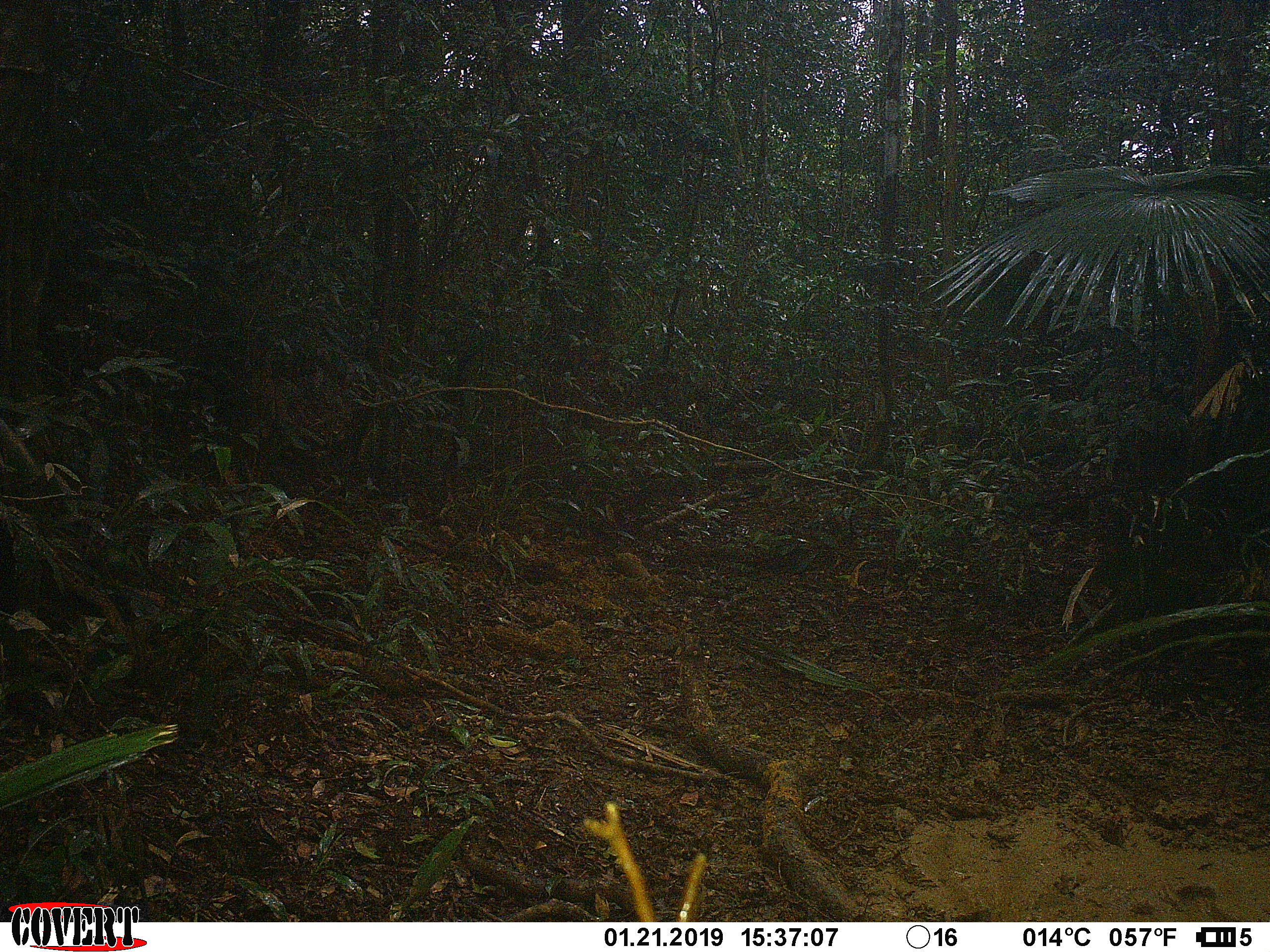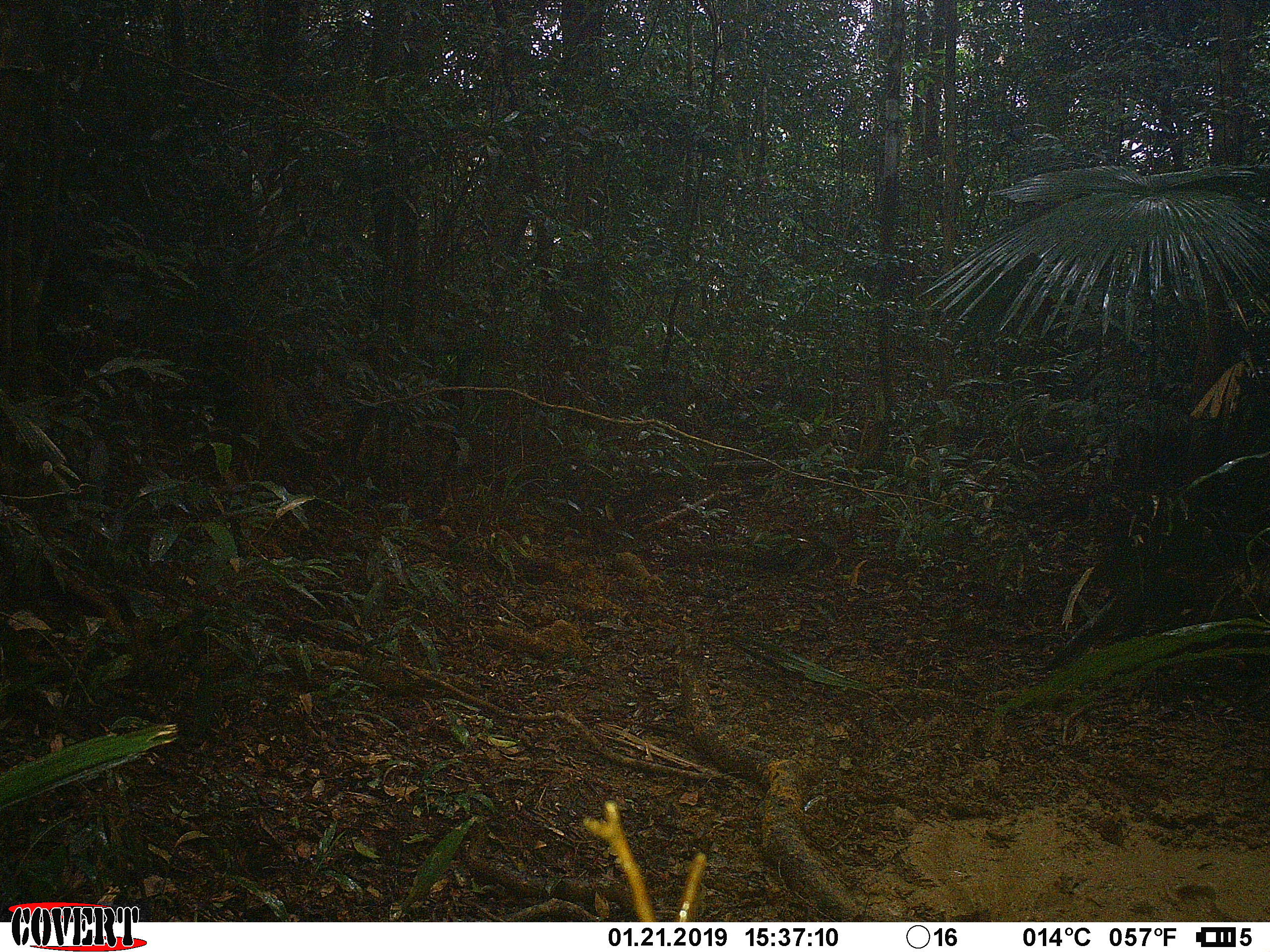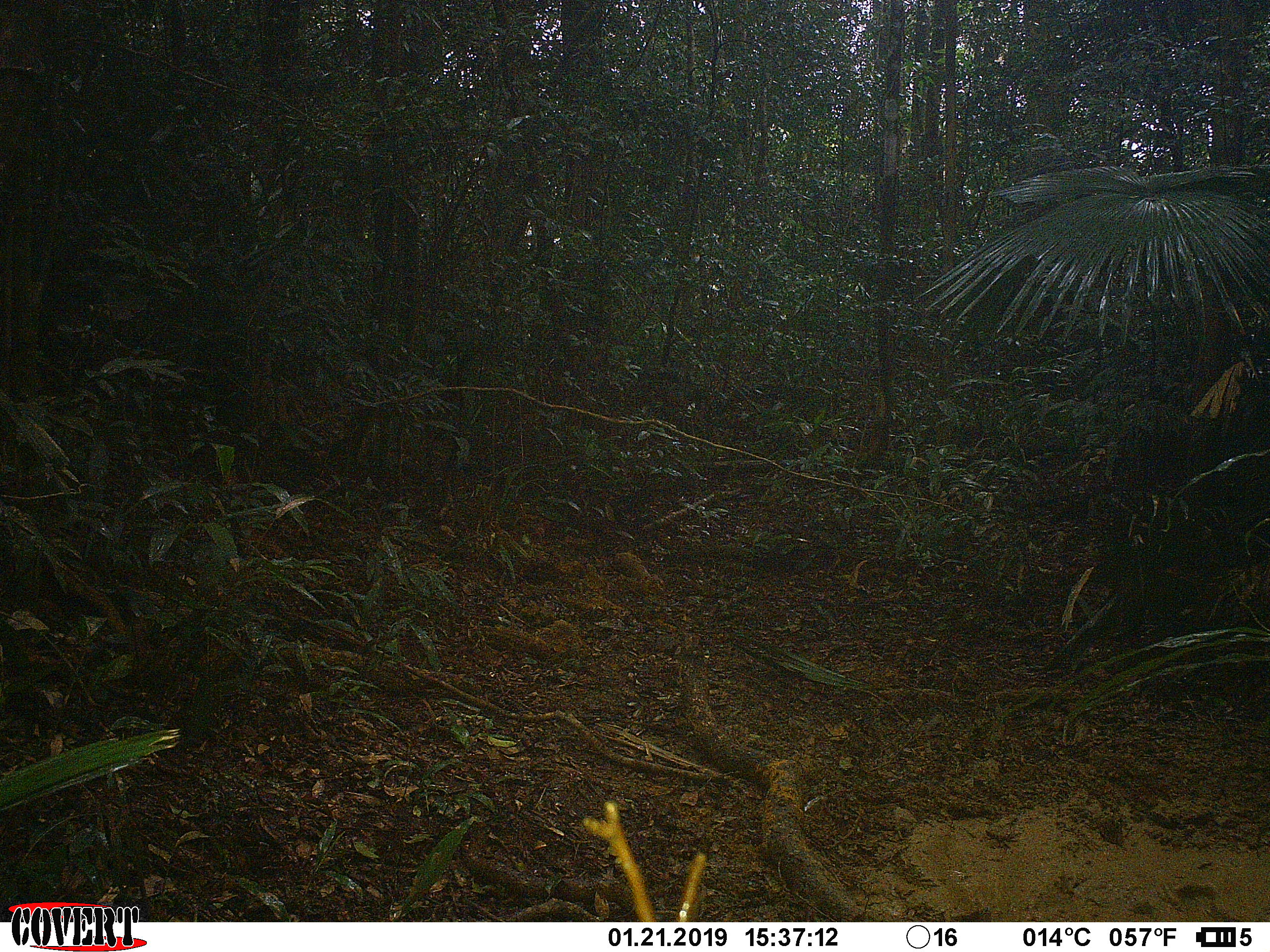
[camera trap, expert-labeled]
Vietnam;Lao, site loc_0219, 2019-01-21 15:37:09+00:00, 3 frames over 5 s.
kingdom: Animalia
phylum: Chordata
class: Mammalia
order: Primates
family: Cercopithecidae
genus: Macaca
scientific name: Macaca arctoides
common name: stump-tailed macaque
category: stump tailed macaque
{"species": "stump tailed macaque (stump-tailed macaque) (Macaca arctoides)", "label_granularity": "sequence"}